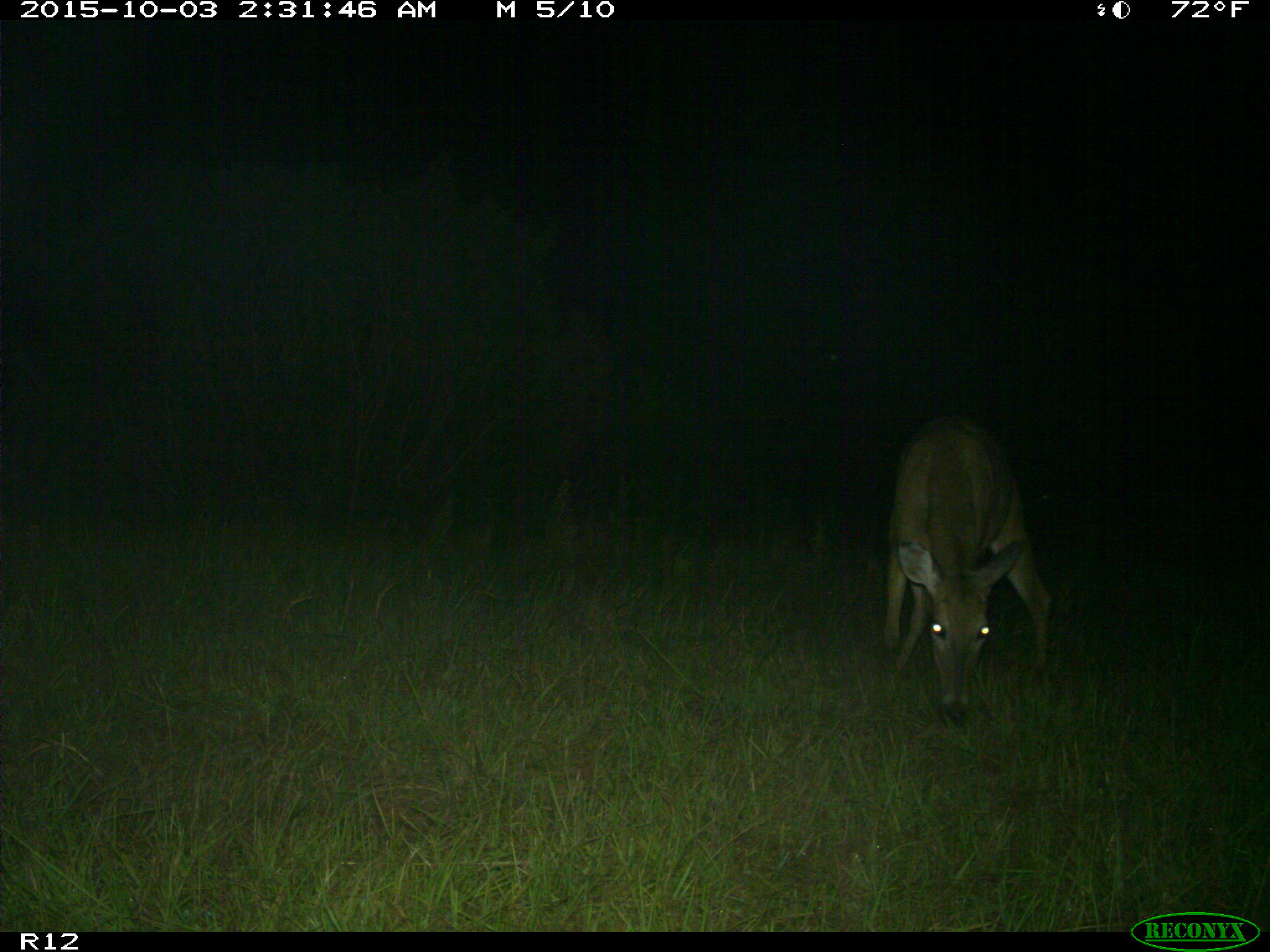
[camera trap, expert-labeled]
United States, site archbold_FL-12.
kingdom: Animalia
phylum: Chordata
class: Mammalia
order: Artiodactyla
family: Cervidae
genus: Odocoileus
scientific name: Odocoileus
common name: deer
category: unidentified deer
Unidentified deer (deer) (Odocoileus).